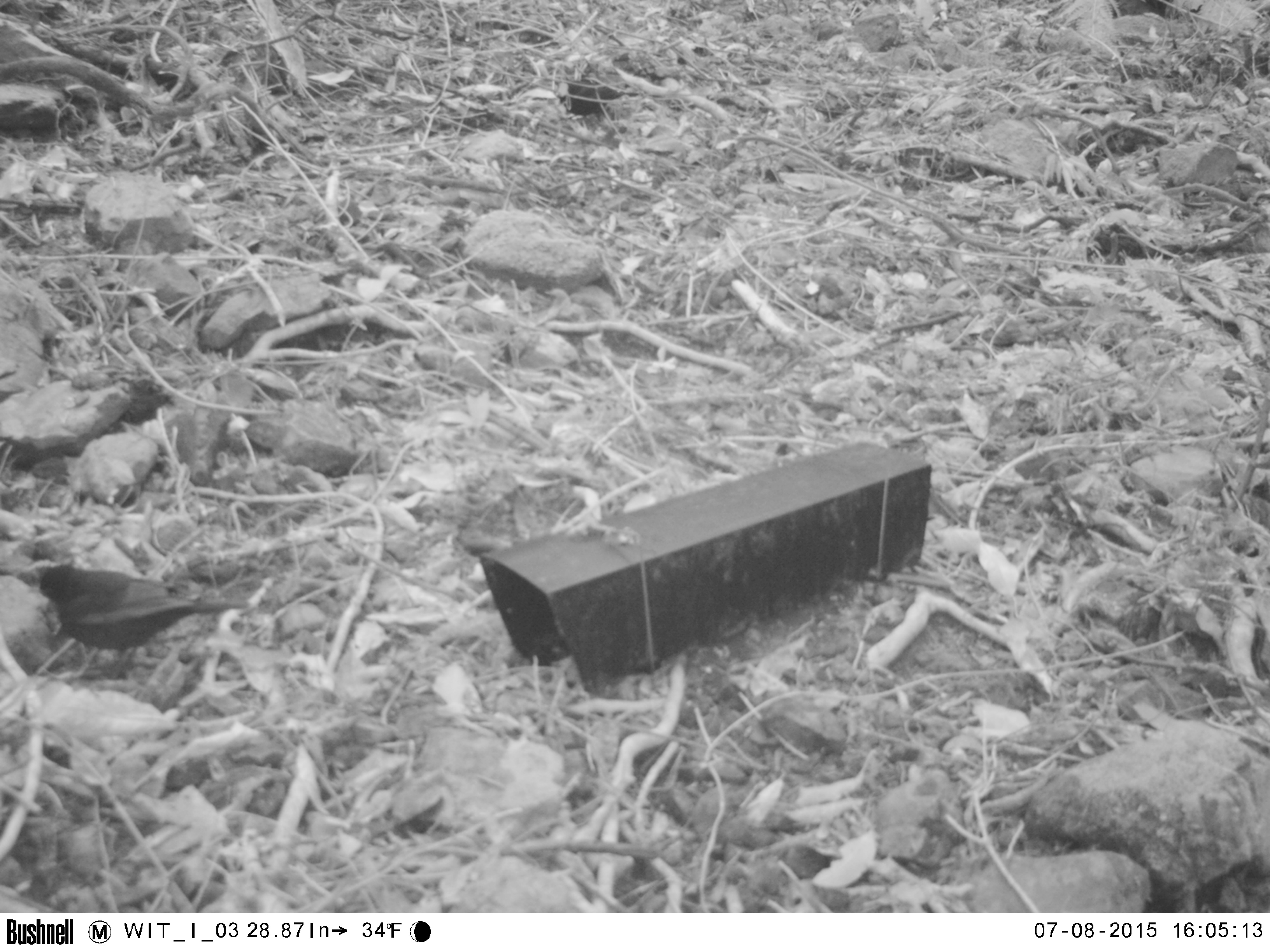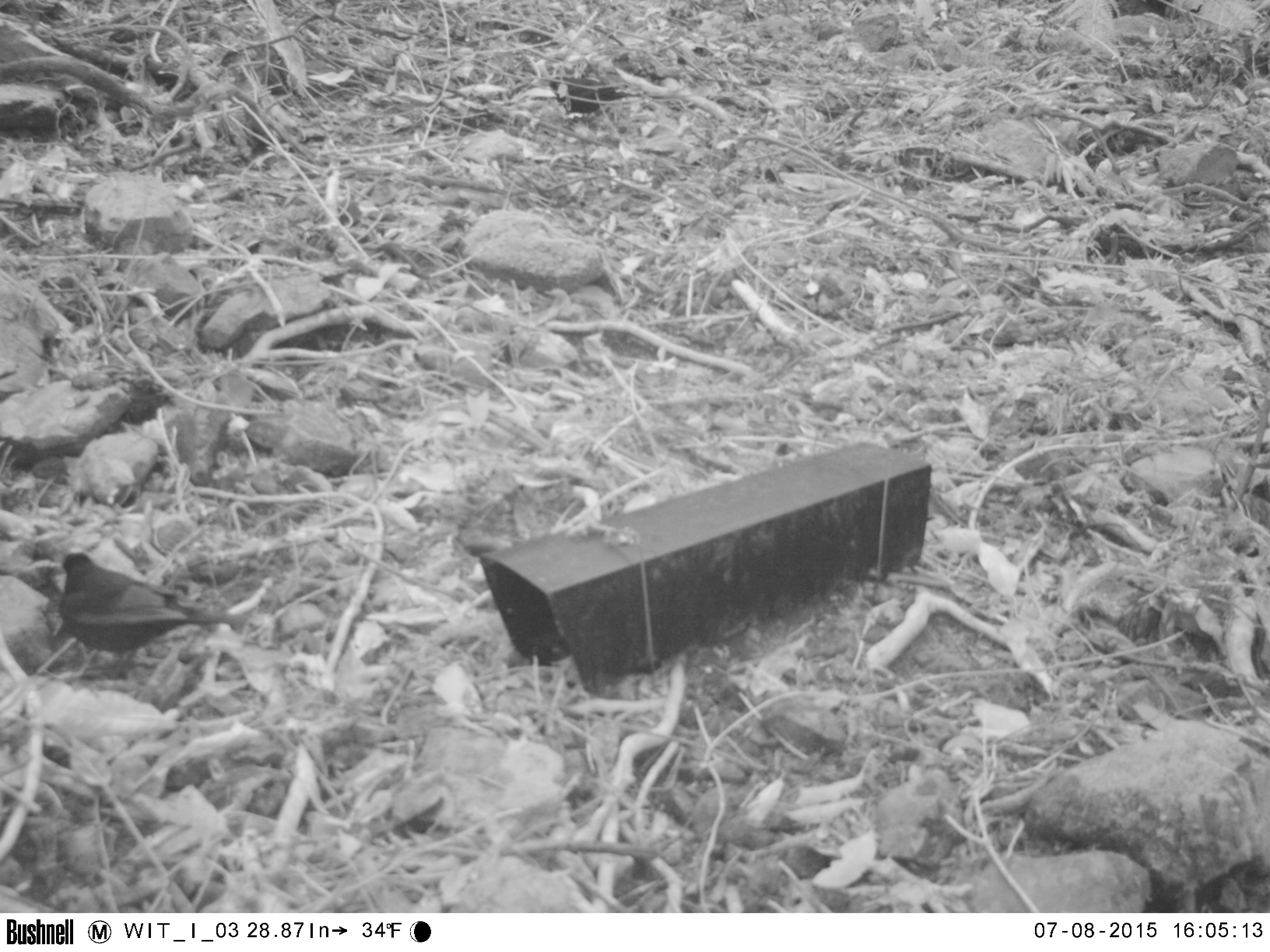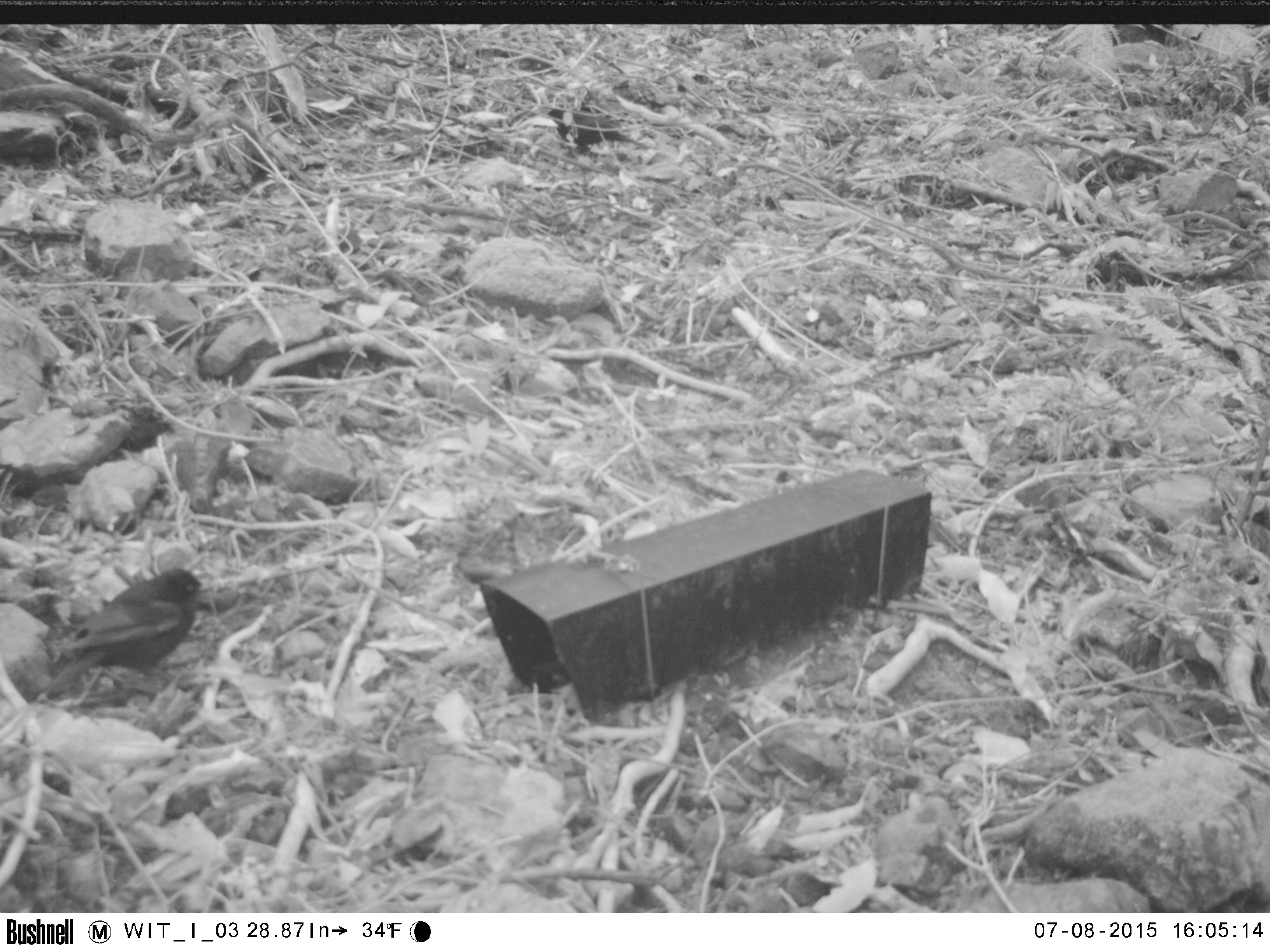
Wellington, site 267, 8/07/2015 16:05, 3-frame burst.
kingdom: Animalia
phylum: Chordata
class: Aves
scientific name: Aves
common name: bird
Bird (Aves).